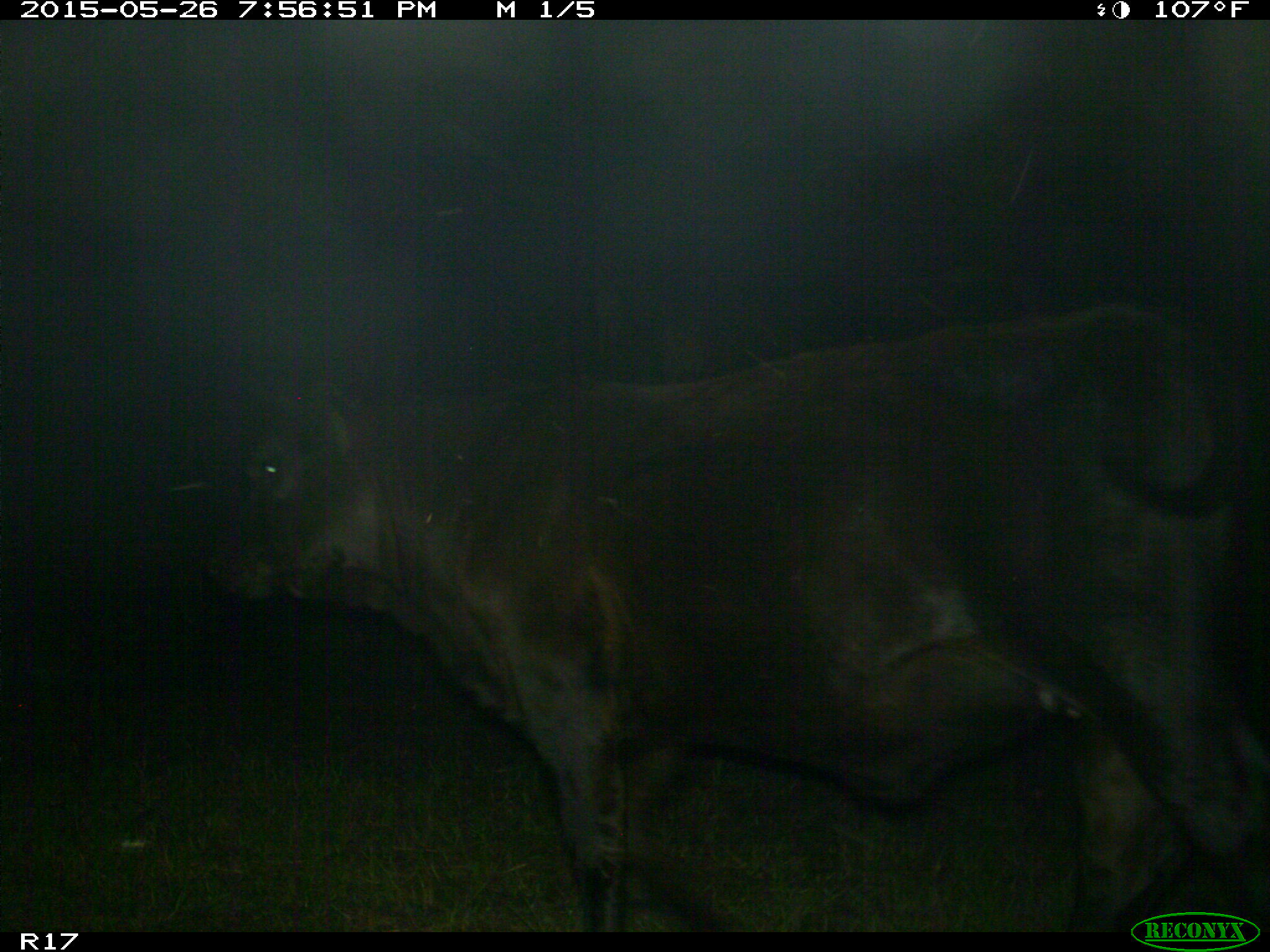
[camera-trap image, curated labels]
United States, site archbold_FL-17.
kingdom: Animalia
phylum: Chordata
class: Mammalia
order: Artiodactyla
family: Bovidae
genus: Bos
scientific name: Bos taurus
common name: domestic cow